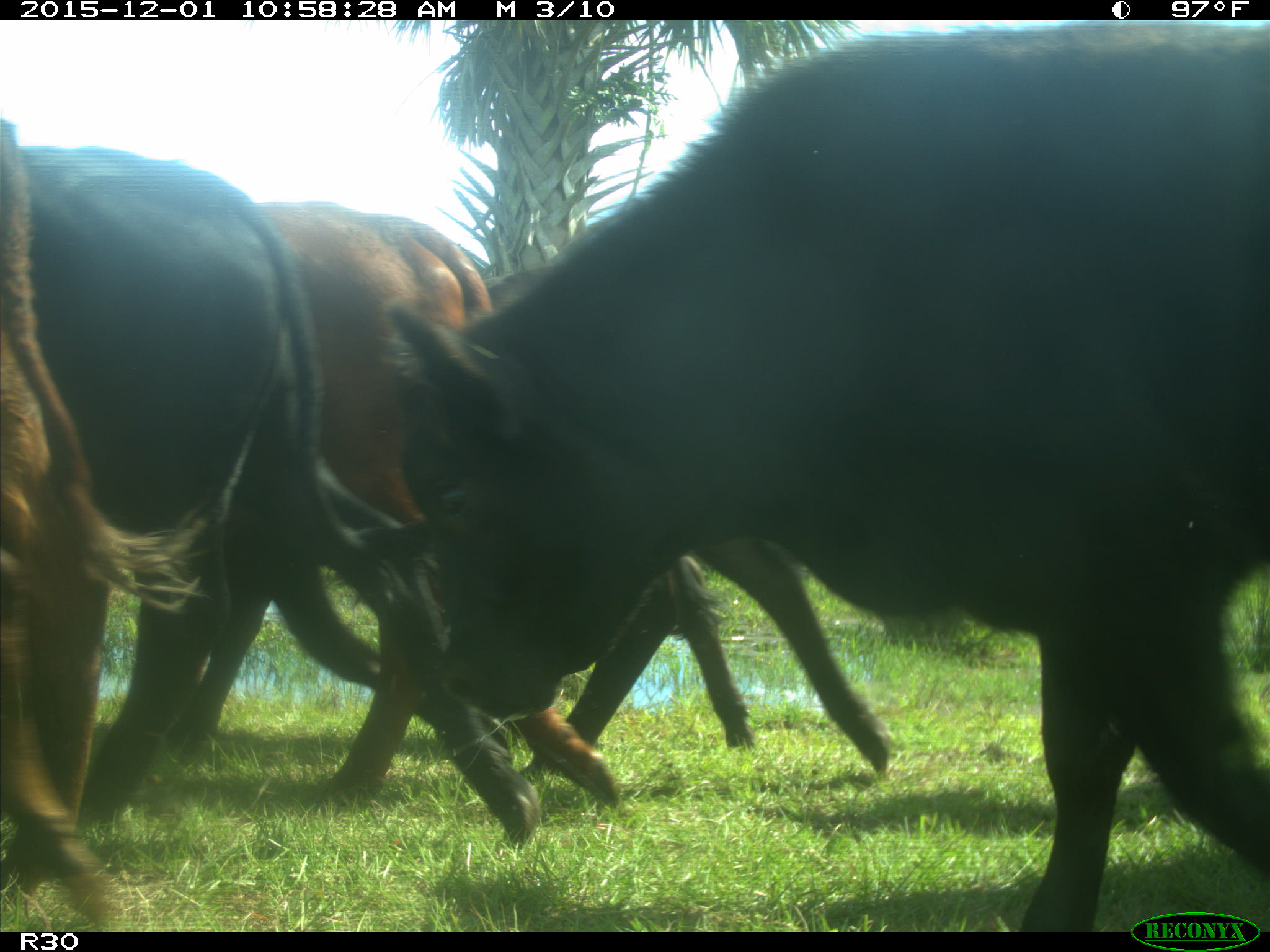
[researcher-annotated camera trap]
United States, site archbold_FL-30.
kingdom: Animalia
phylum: Chordata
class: Mammalia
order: Artiodactyla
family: Bovidae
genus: Bos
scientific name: Bos taurus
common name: domestic cow